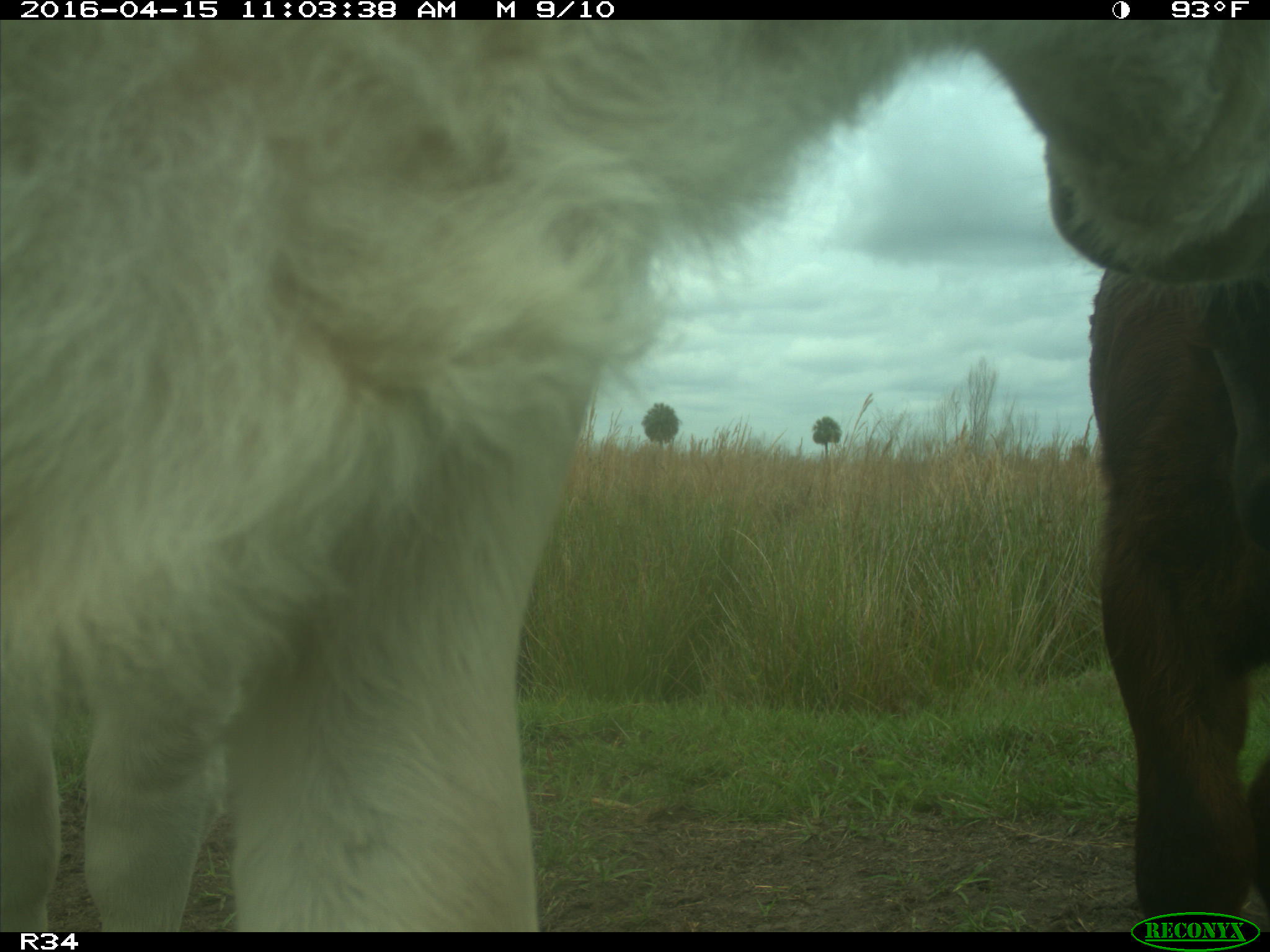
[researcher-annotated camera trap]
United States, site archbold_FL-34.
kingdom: Animalia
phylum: Chordata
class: Mammalia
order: Artiodactyla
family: Bovidae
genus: Bos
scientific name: Bos taurus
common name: domestic cow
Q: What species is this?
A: Bos taurus (domestic cow).